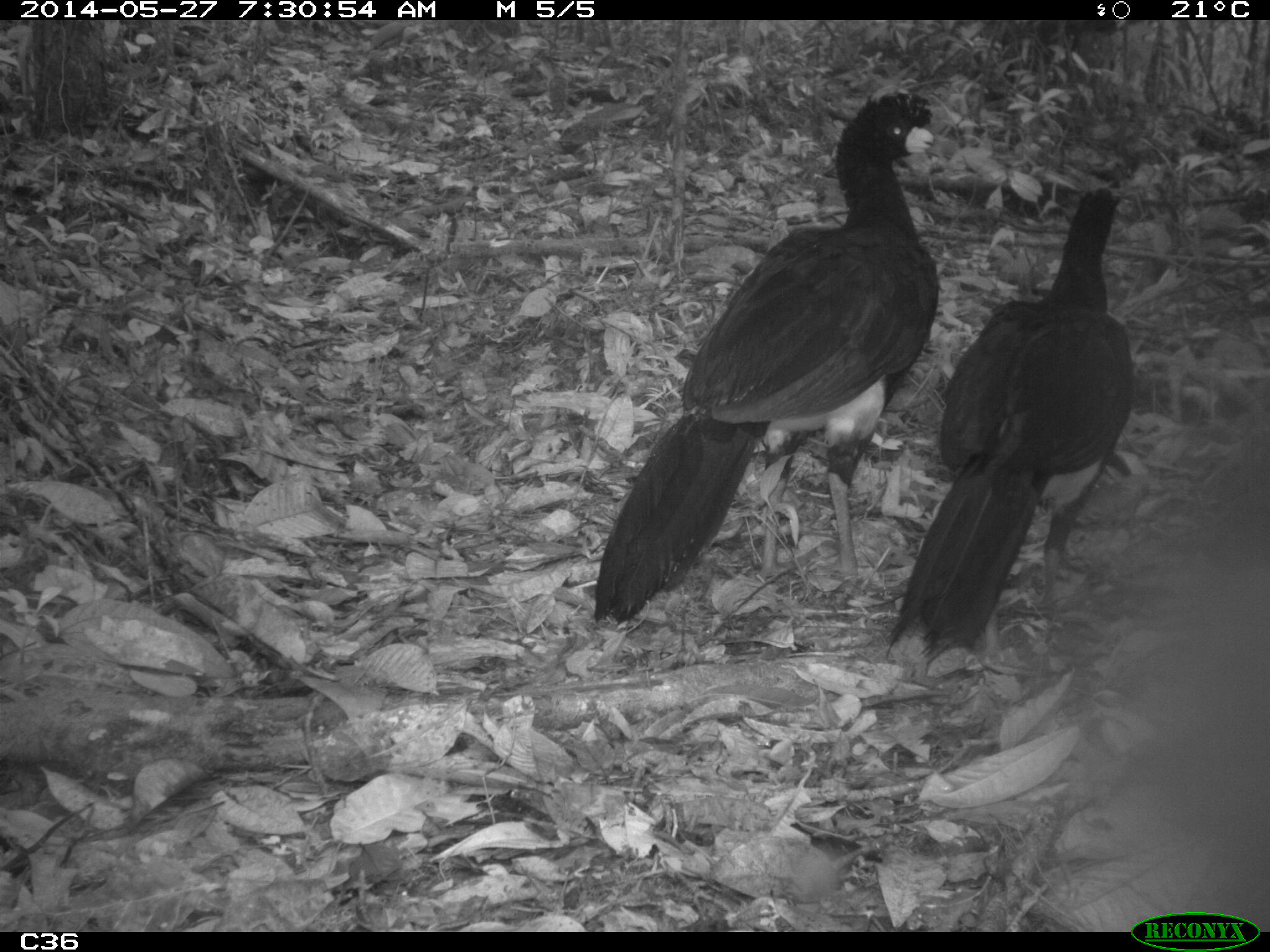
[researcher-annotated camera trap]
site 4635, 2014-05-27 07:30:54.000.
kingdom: Animalia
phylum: Chordata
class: Aves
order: Galliformes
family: Cracidae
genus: Crax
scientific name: Crax alector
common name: black curassow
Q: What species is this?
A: Crax alector (black curassow).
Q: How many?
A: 2.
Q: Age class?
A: Adult.